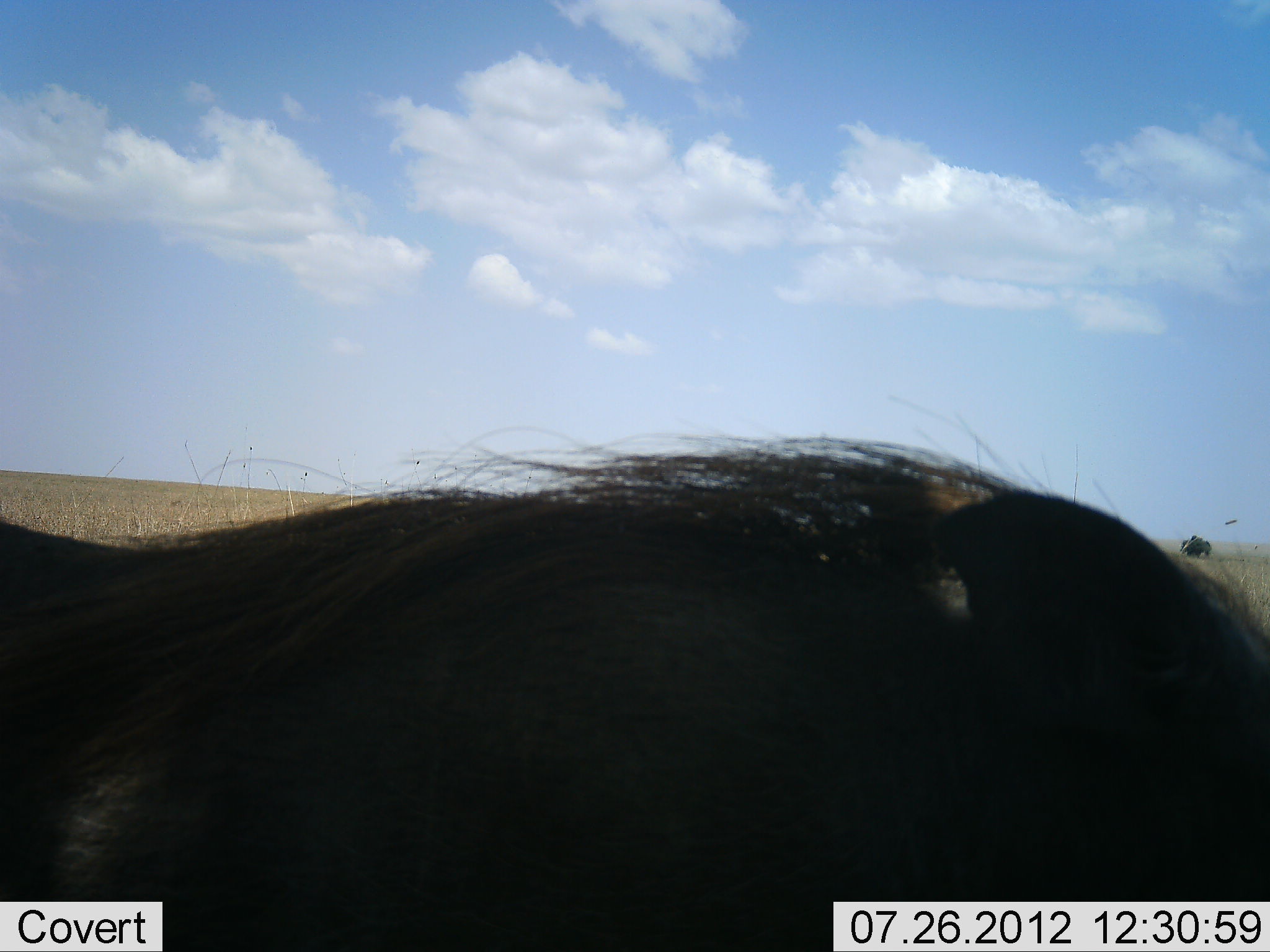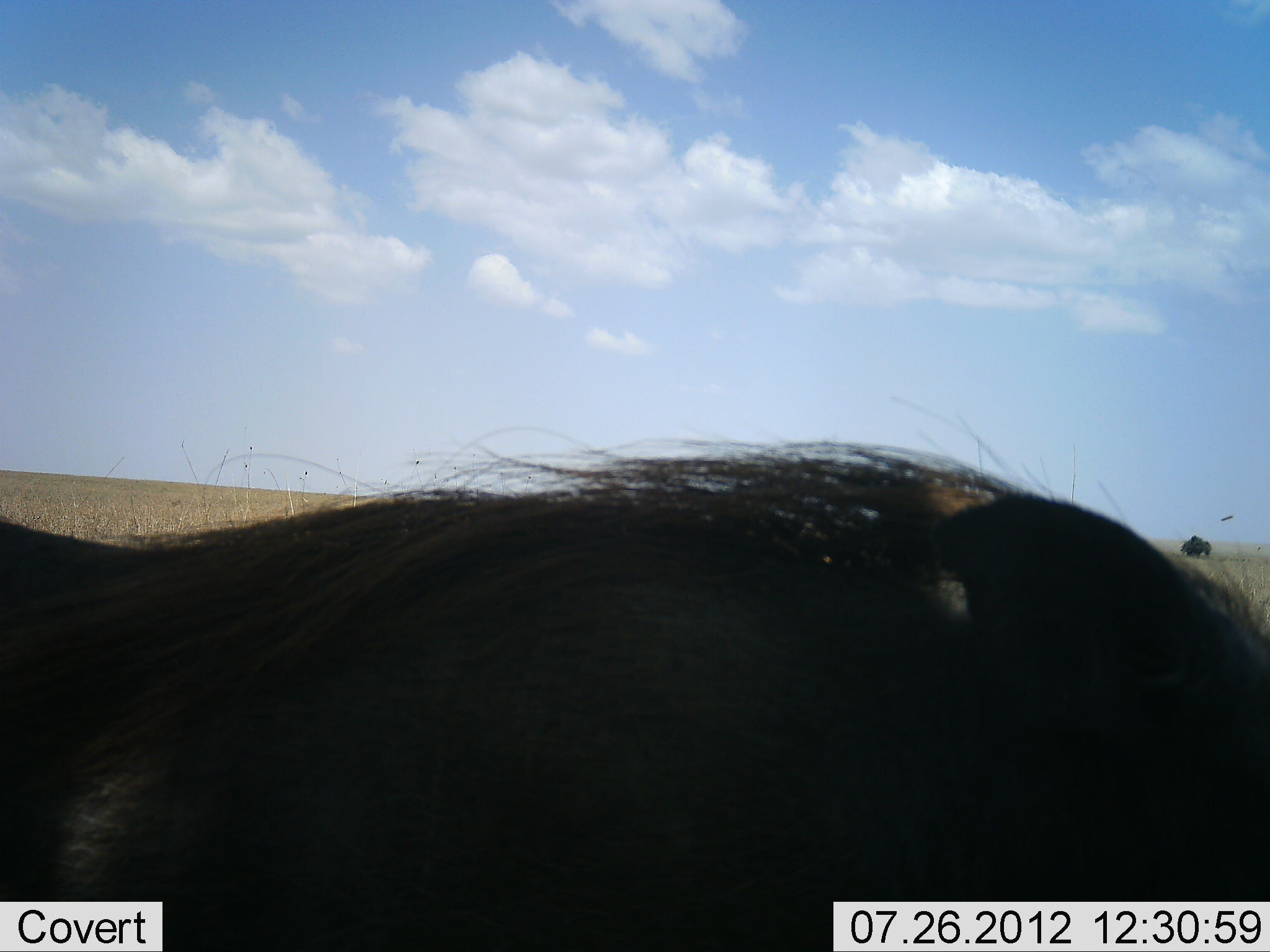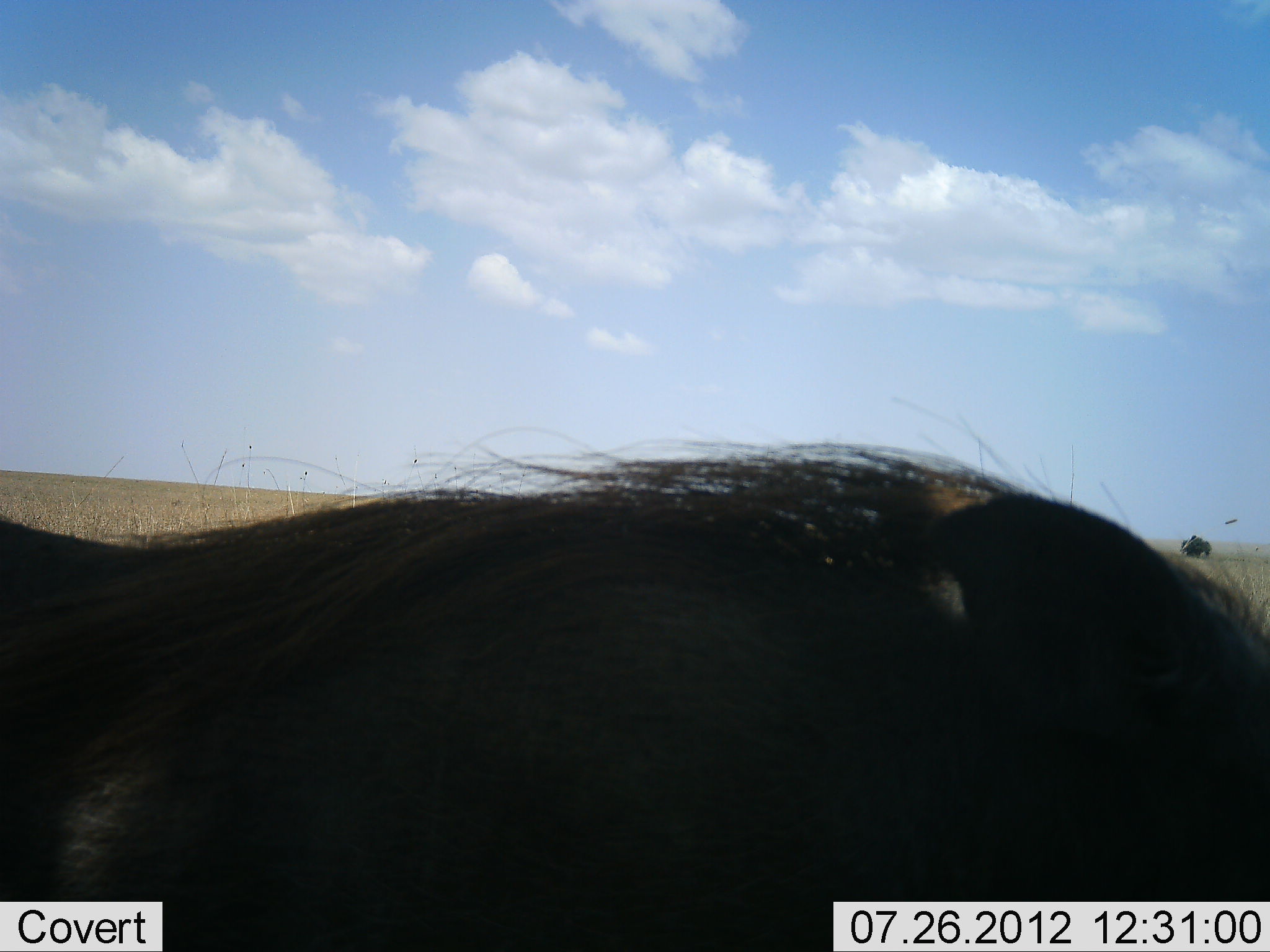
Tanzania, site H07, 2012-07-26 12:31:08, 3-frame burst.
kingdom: Animalia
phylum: Chordata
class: Mammalia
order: Artiodactyla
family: Suidae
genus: Phacochoerus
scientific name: Phacochoerus africanus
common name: warthog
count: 1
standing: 90%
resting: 10%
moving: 0%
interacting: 0%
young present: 0%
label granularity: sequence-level